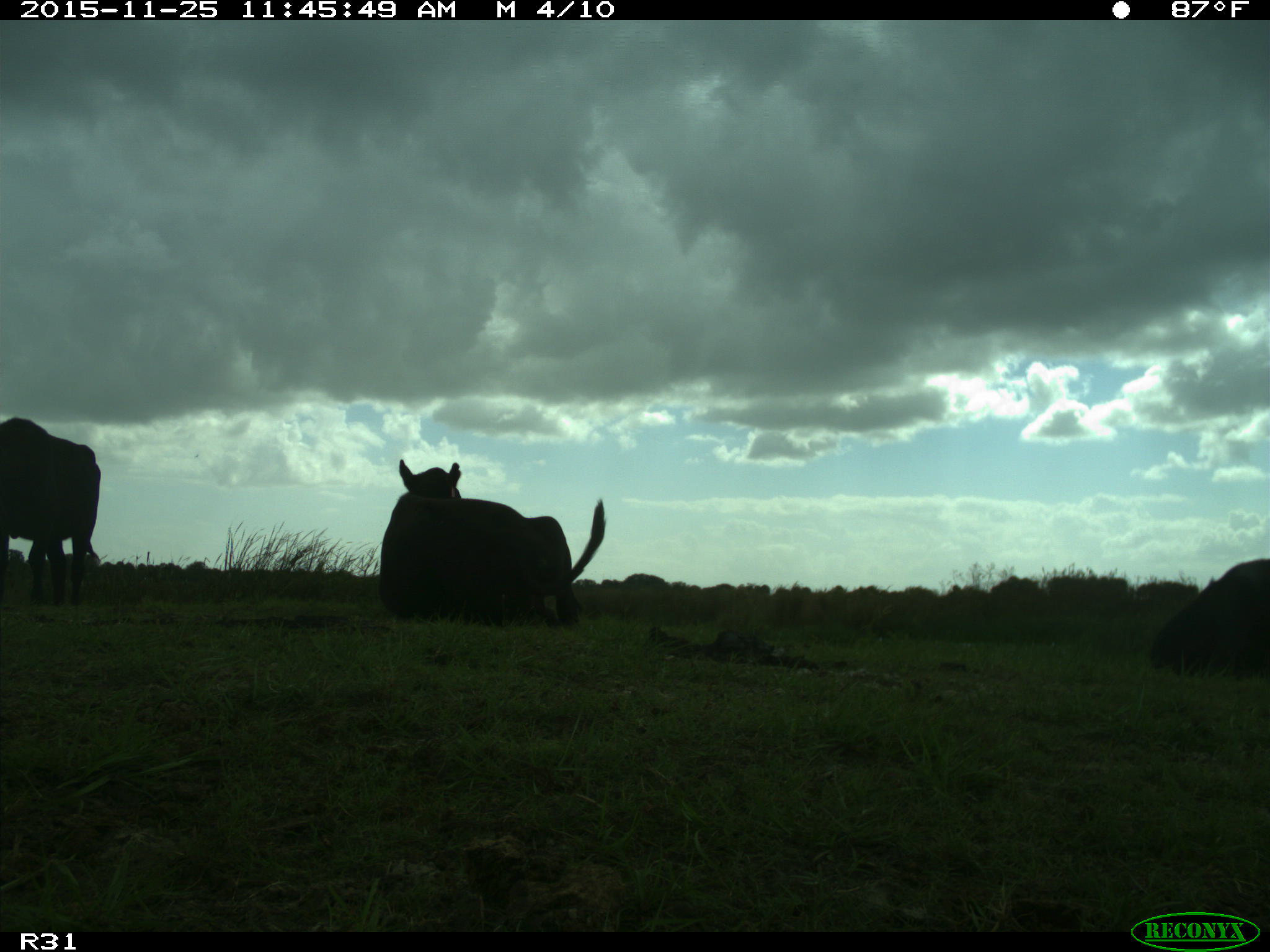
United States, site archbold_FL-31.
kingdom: Animalia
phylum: Chordata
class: Mammalia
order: Artiodactyla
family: Bovidae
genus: Bos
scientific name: Bos taurus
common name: domestic cow